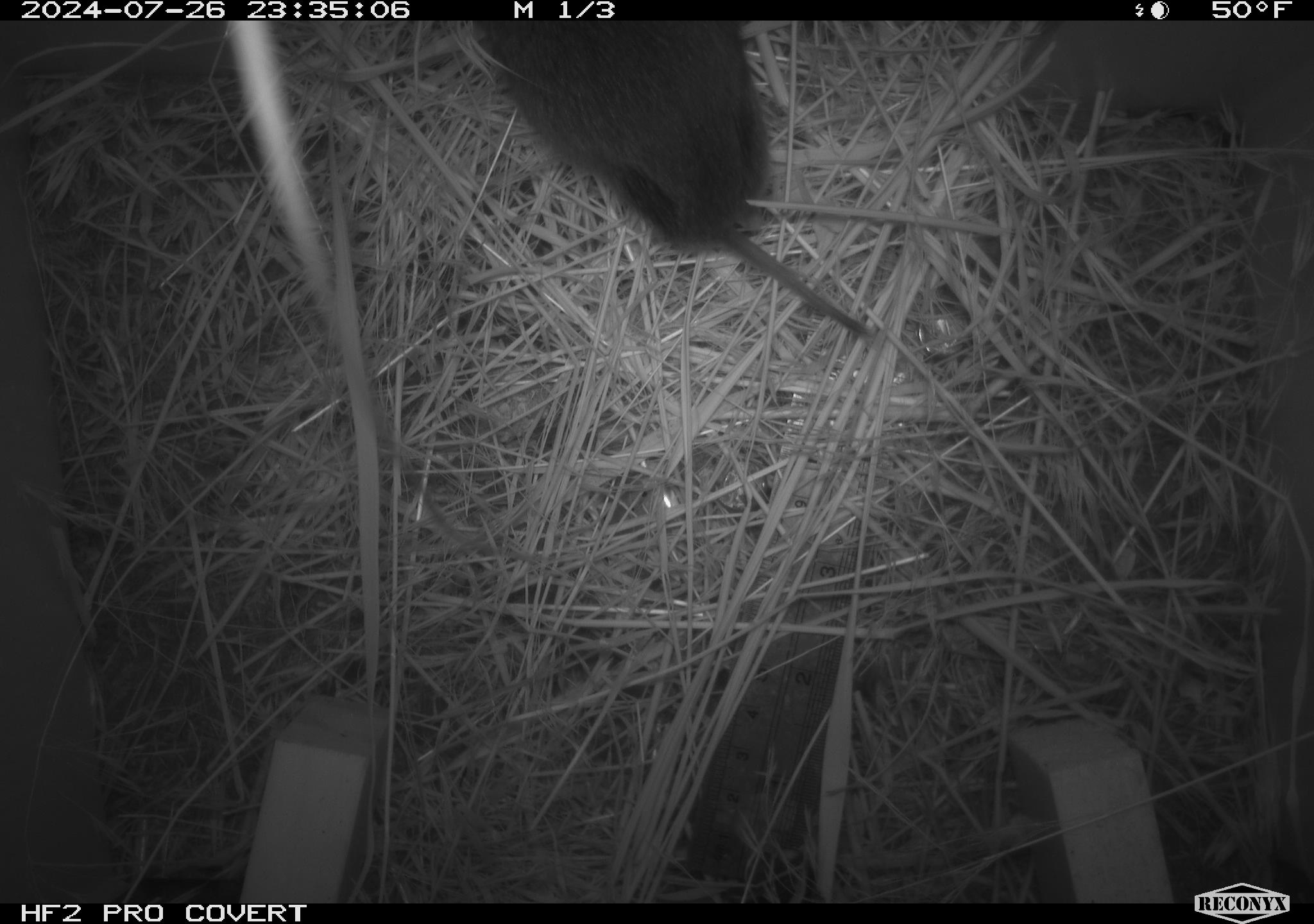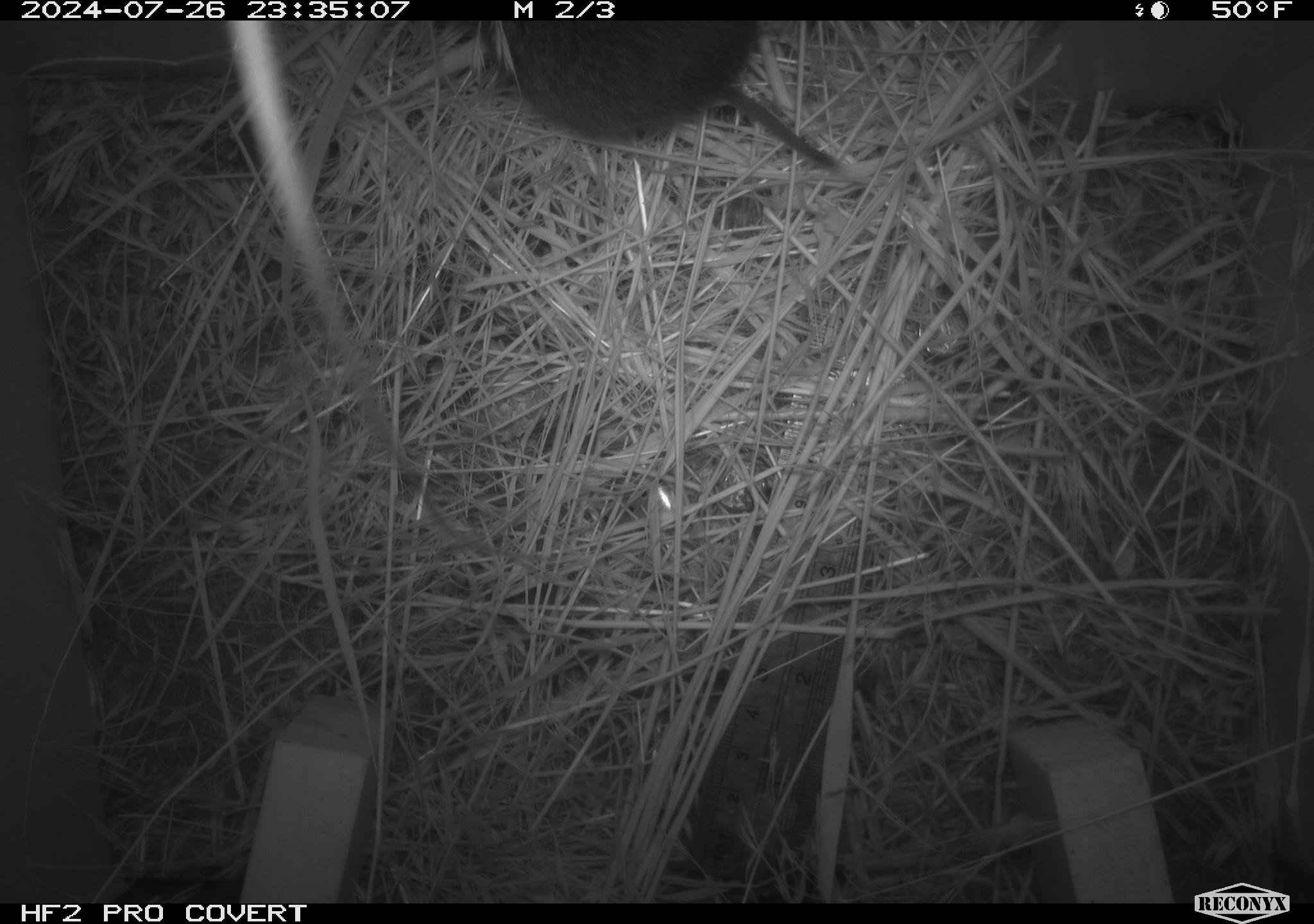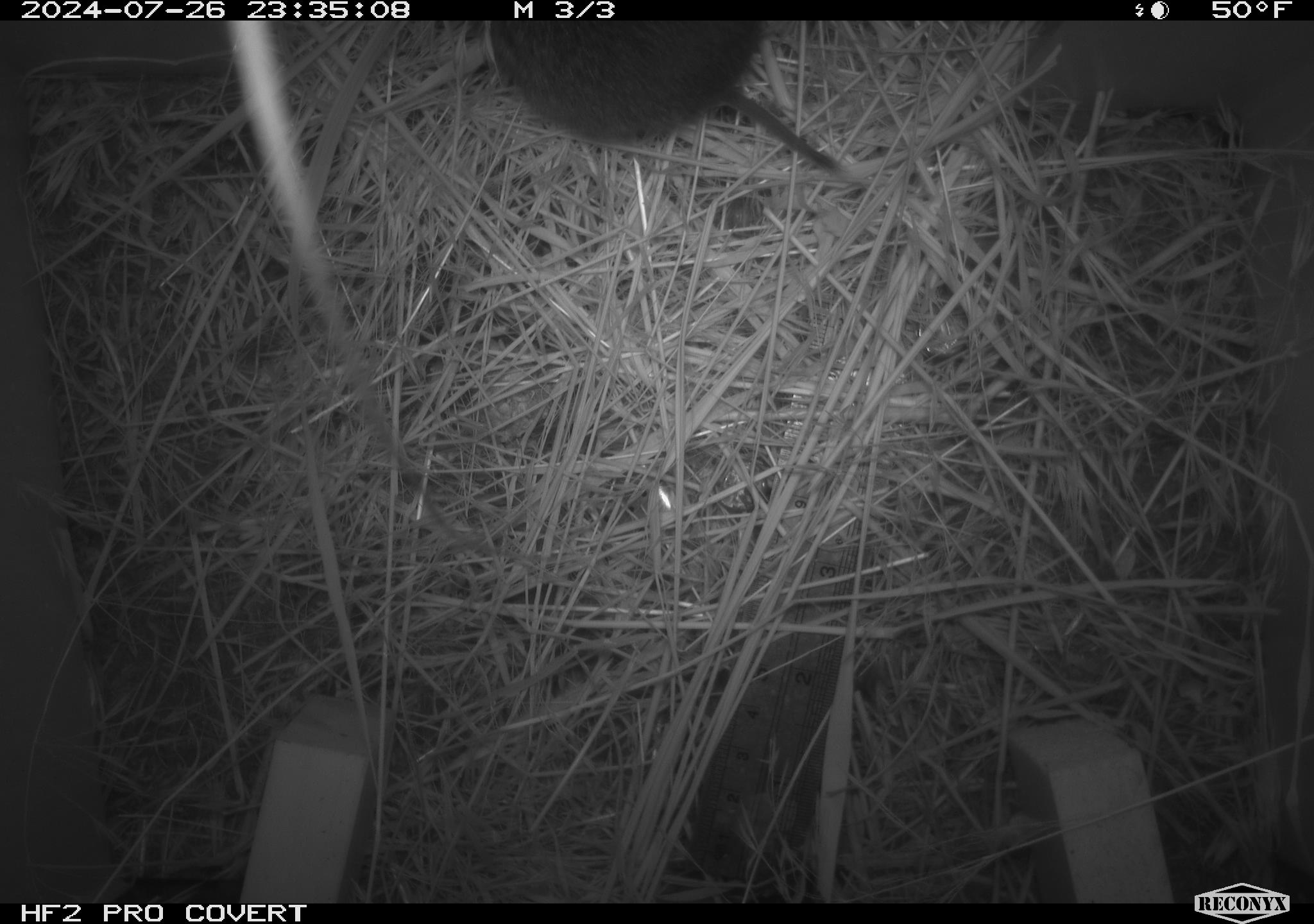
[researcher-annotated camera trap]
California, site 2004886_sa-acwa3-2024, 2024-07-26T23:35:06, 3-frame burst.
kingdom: Animalia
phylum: Chordata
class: Mammalia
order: Rodentia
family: Cricetidae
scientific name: Arvicolinae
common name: voles, lemmings, and muskrats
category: arvicolinae subfamily